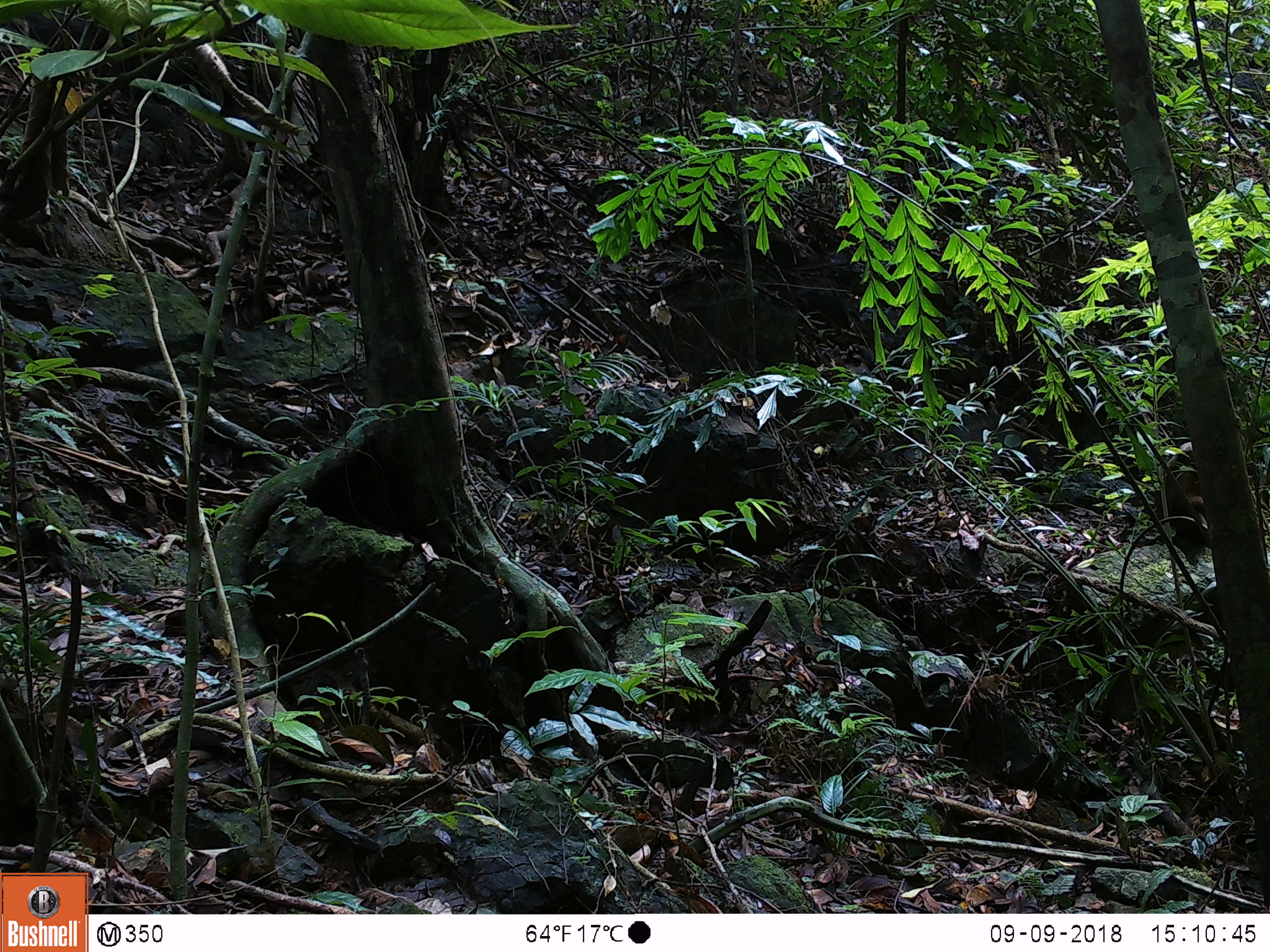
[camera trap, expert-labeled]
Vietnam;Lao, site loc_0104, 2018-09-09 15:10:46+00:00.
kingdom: Animalia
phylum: Chordata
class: Mammalia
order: Primates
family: Cercopithecidae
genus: Macaca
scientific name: Macaca arctoides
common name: stump-tailed macaque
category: stump tailed macaque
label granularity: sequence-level